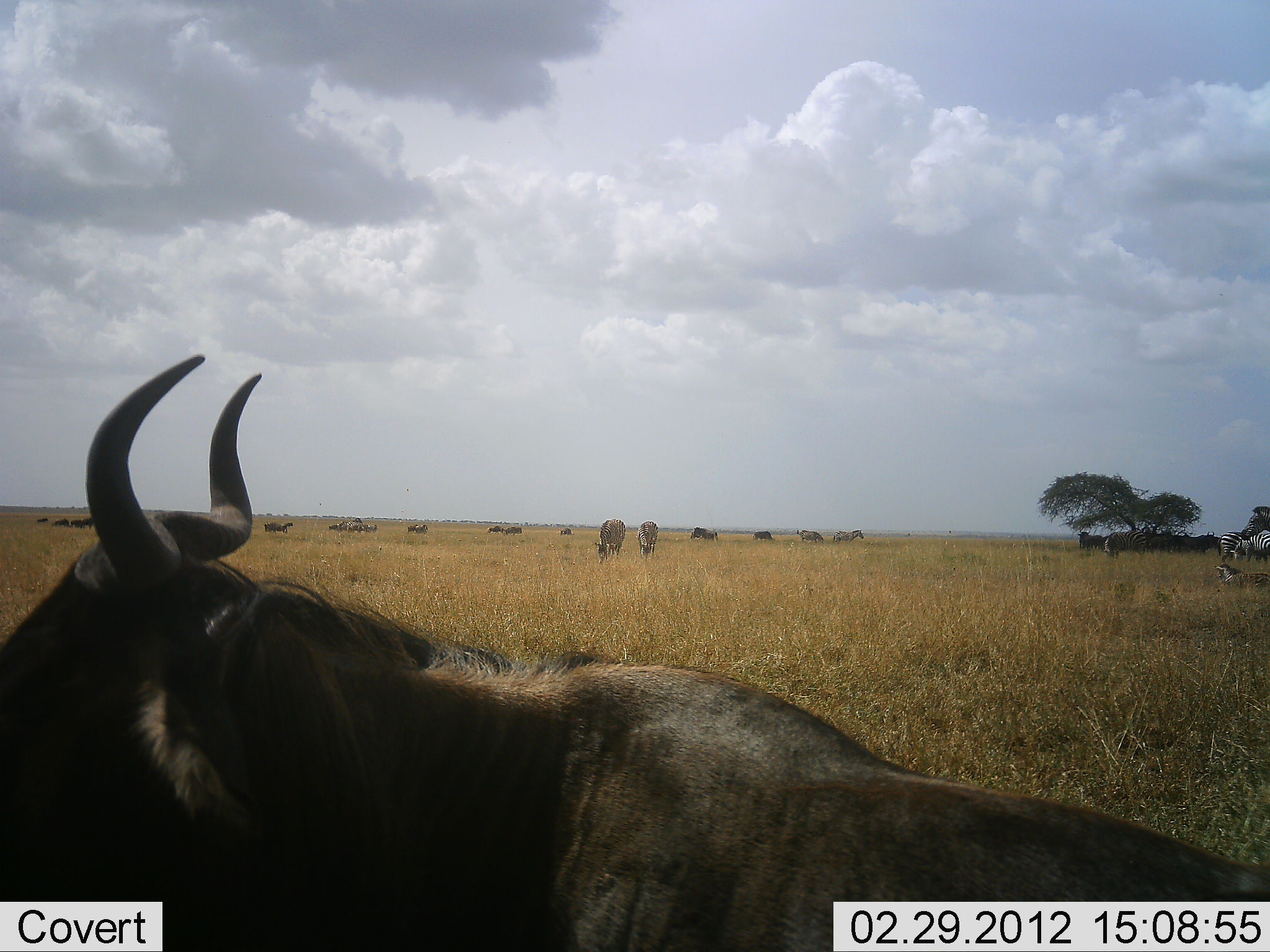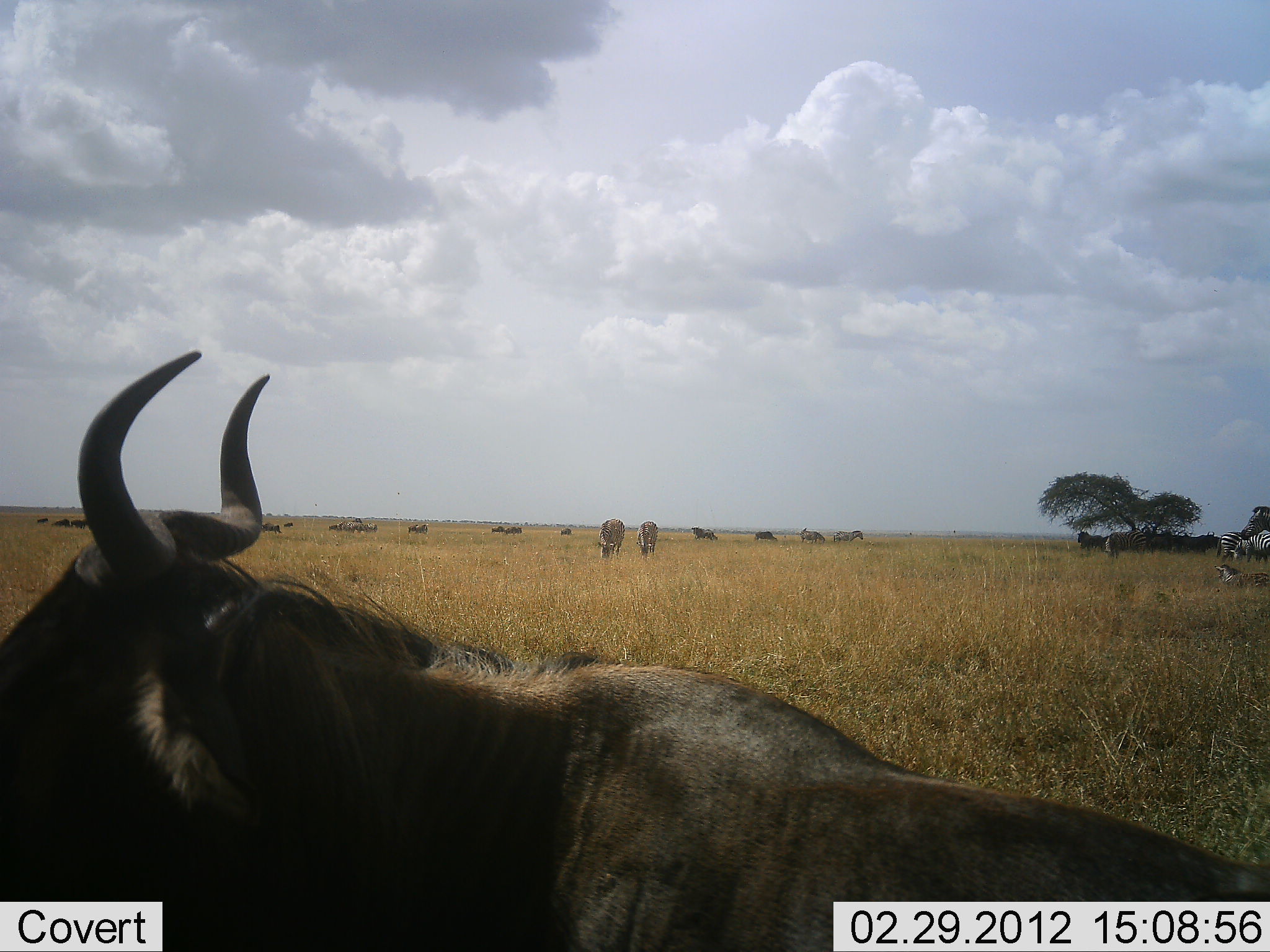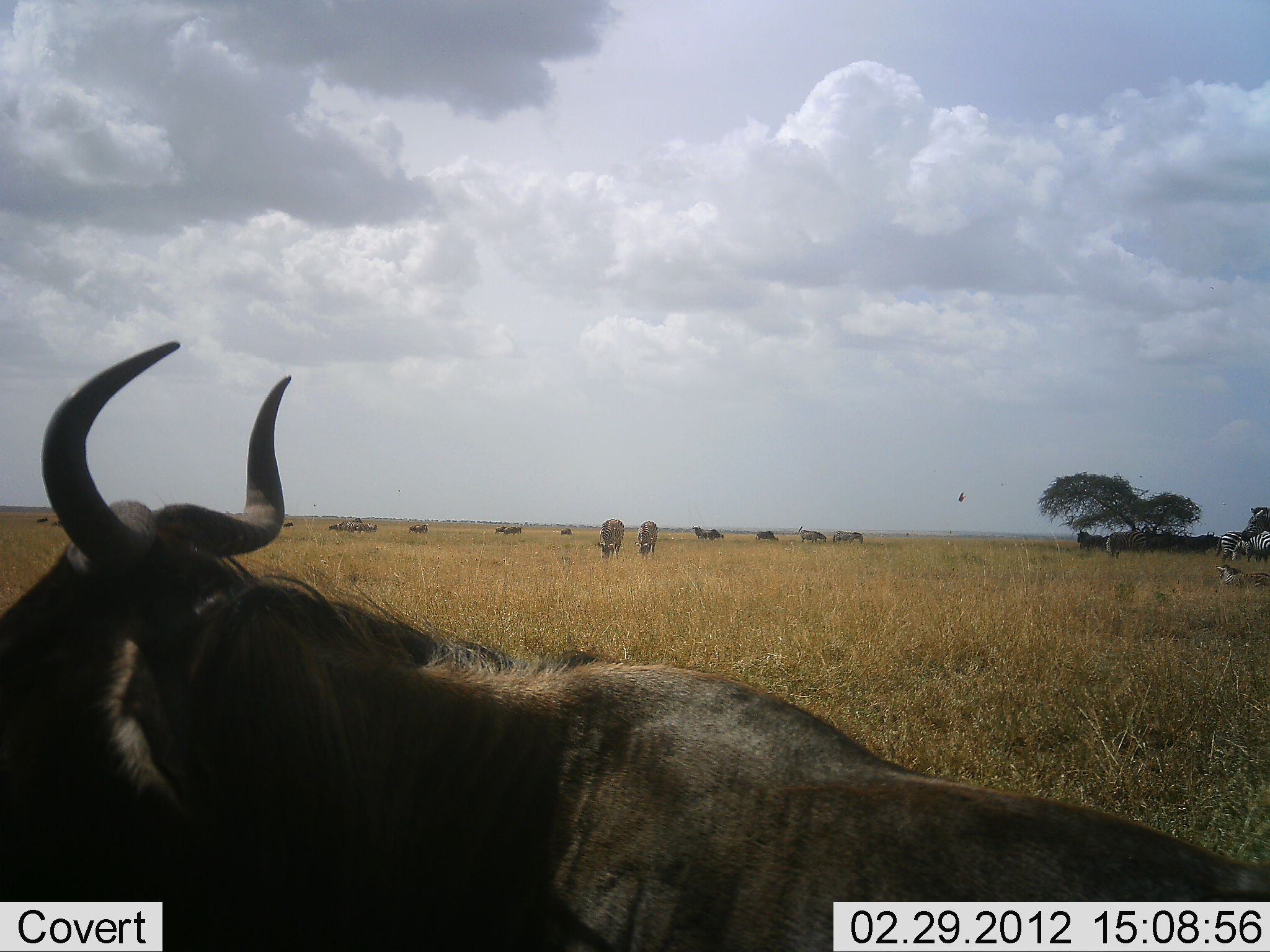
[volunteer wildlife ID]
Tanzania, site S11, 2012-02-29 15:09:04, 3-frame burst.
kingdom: Animalia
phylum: Chordata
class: Mammalia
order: Artiodactyla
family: Bovidae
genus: Connochaetes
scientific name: Connochaetes taurinus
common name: blue wildebeest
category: wildebeest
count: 11-50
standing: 62%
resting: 43%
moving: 11%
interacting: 0%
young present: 0%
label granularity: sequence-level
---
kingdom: Animalia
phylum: Chordata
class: Mammalia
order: Perissodactyla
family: Equidae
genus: Equus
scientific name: Equus quagga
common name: plains zebra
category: zebra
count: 3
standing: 71%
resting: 19%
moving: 5%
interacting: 0%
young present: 5%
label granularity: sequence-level